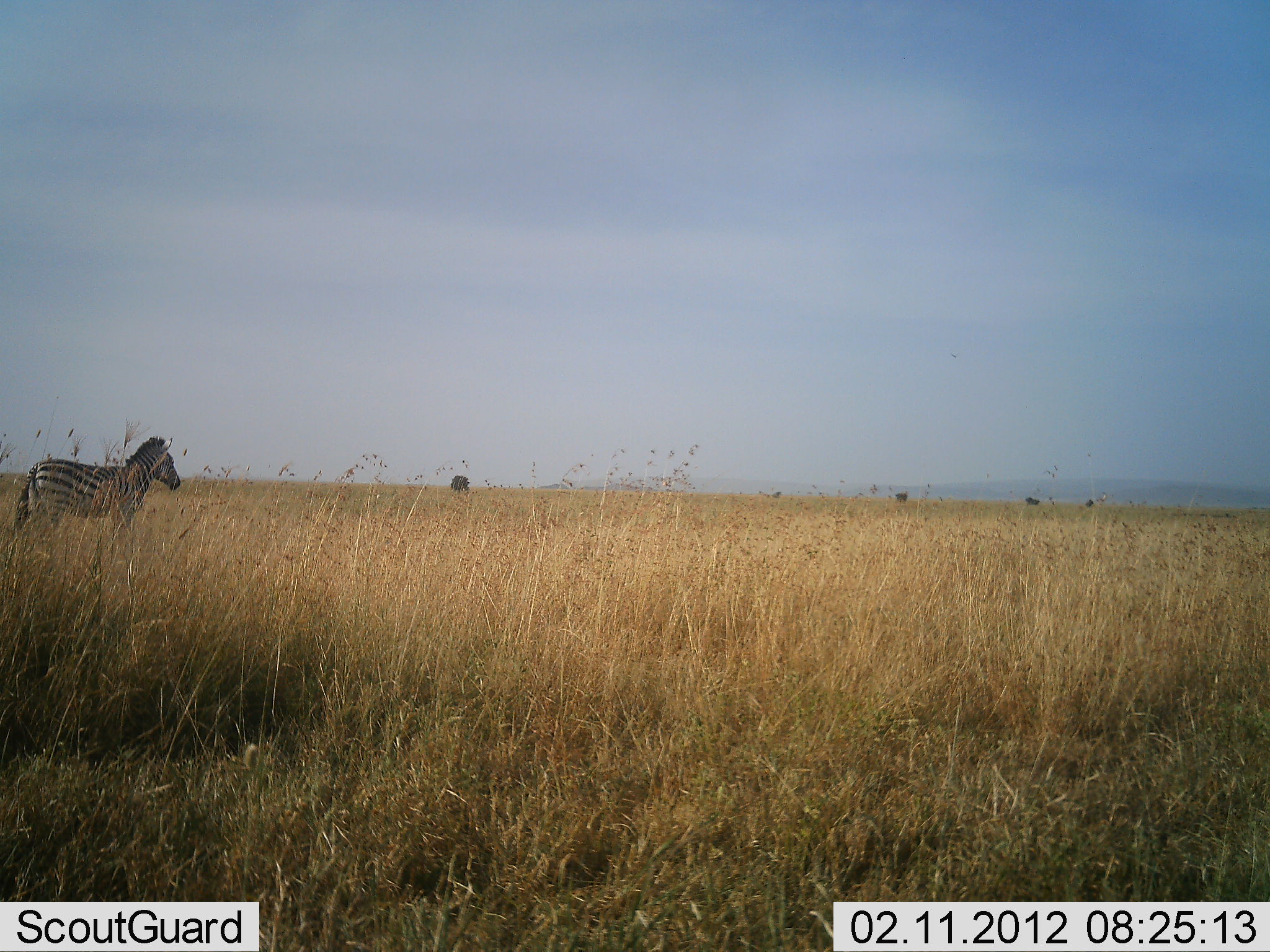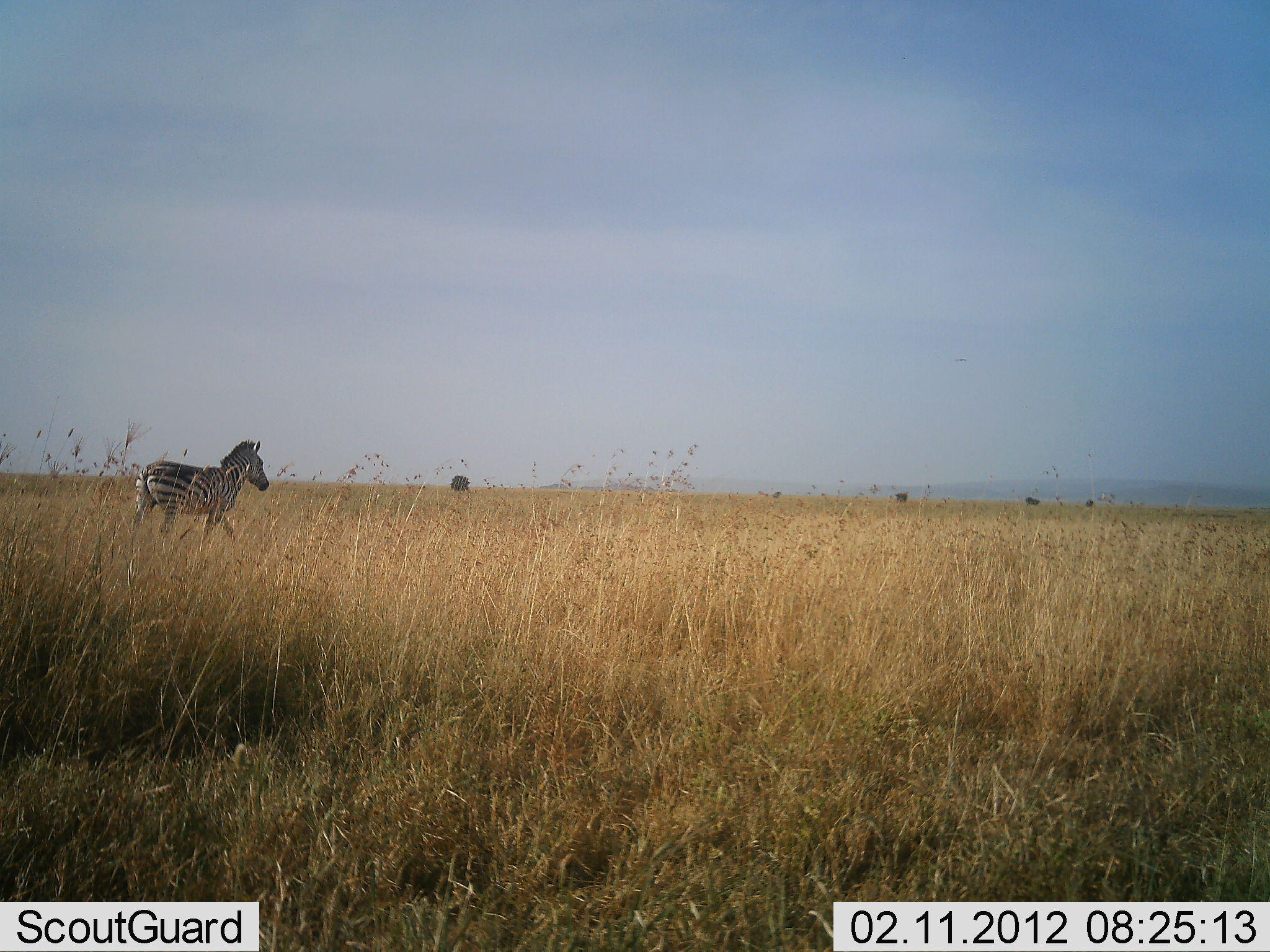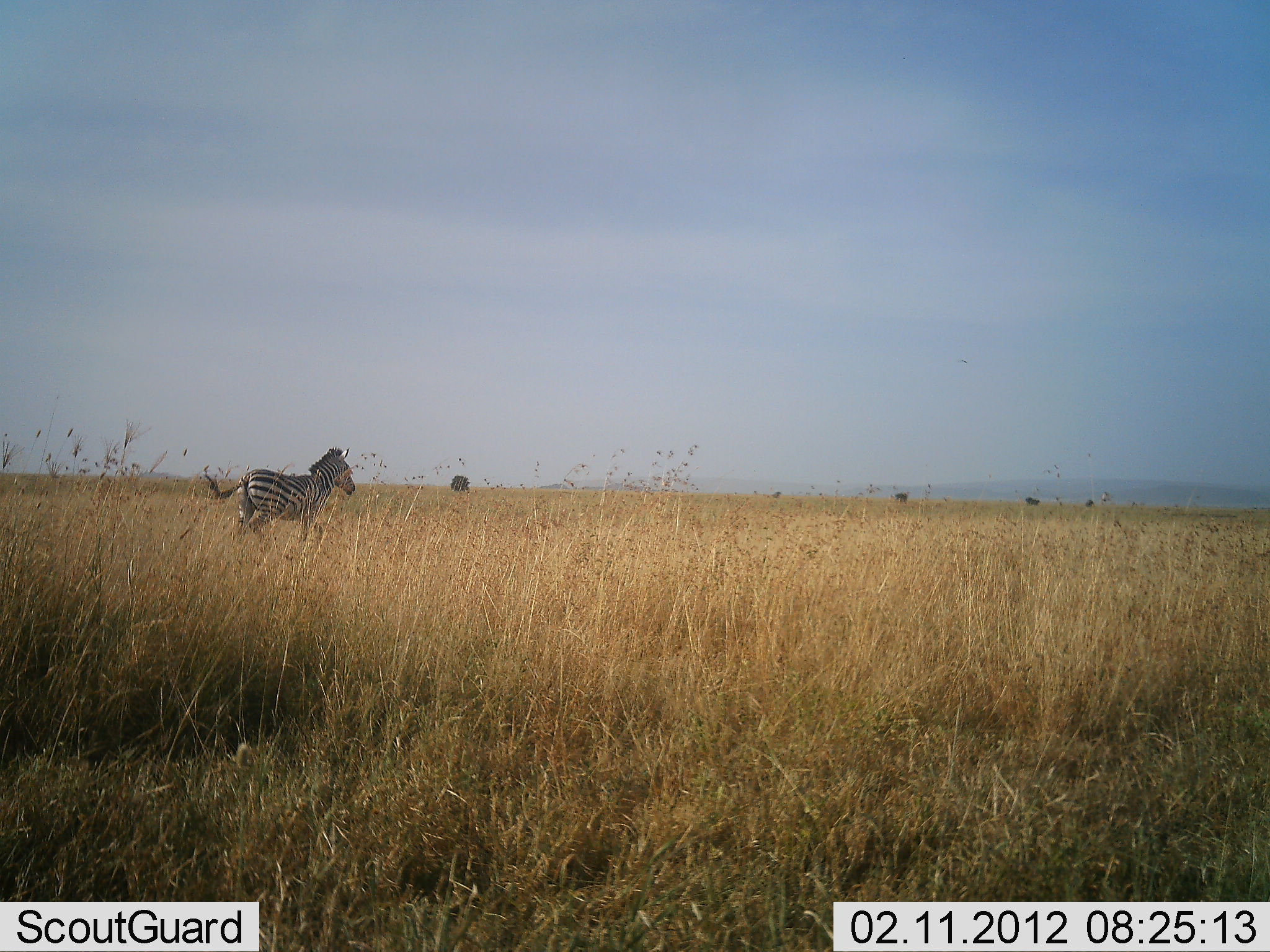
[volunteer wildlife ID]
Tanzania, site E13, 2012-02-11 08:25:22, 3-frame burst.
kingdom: Animalia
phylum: Chordata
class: Mammalia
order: Perissodactyla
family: Equidae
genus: Equus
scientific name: Equus quagga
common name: plains zebra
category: zebra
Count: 1.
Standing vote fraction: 8%.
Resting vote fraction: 0%.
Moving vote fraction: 96%.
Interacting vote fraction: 0%.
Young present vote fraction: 0%.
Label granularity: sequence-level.